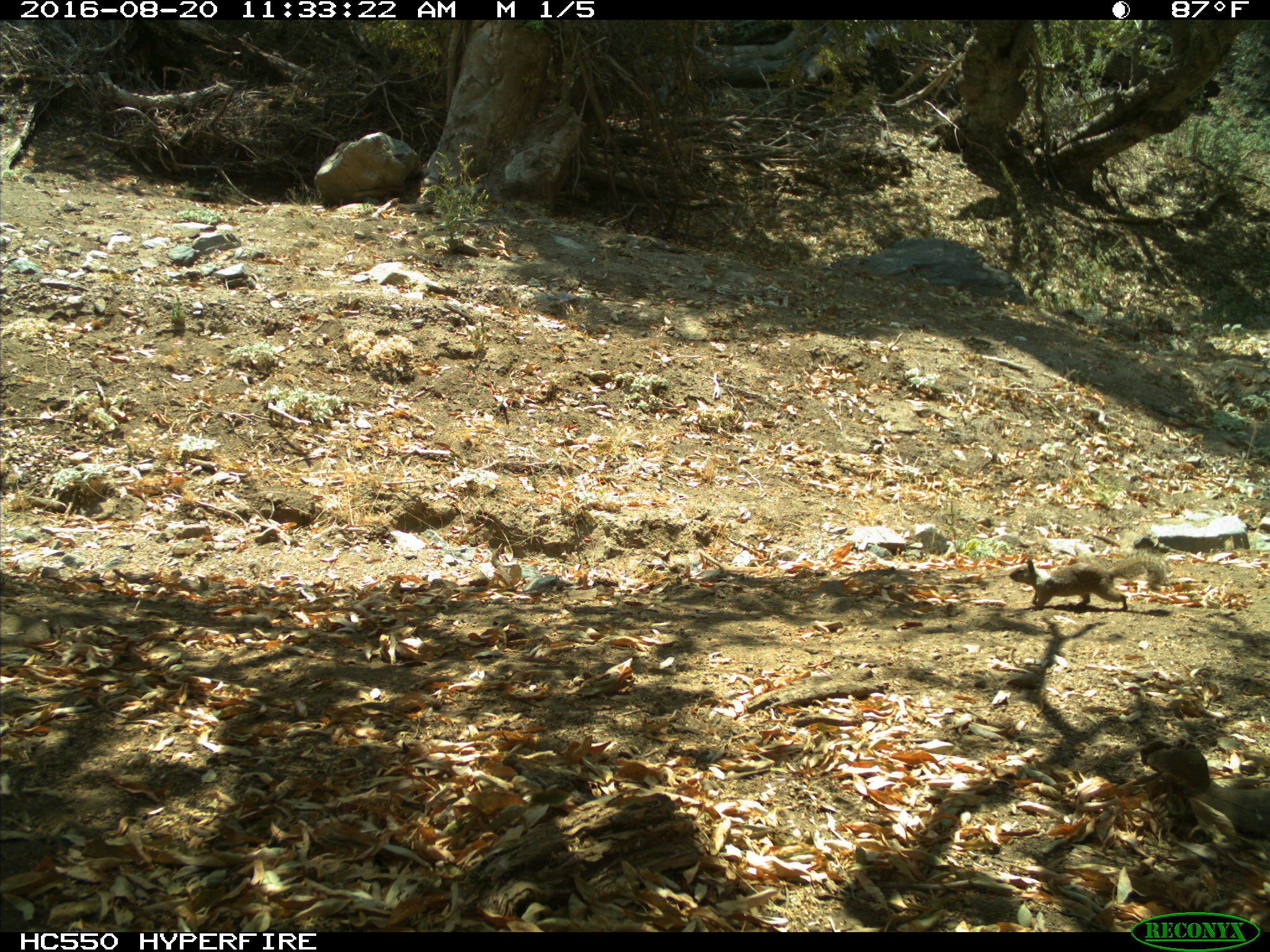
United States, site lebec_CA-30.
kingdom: Animalia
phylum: Chordata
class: Mammalia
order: Rodentia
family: Sciuridae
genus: Otospermophilus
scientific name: Otospermophilus beecheyi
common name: california ground squirrel